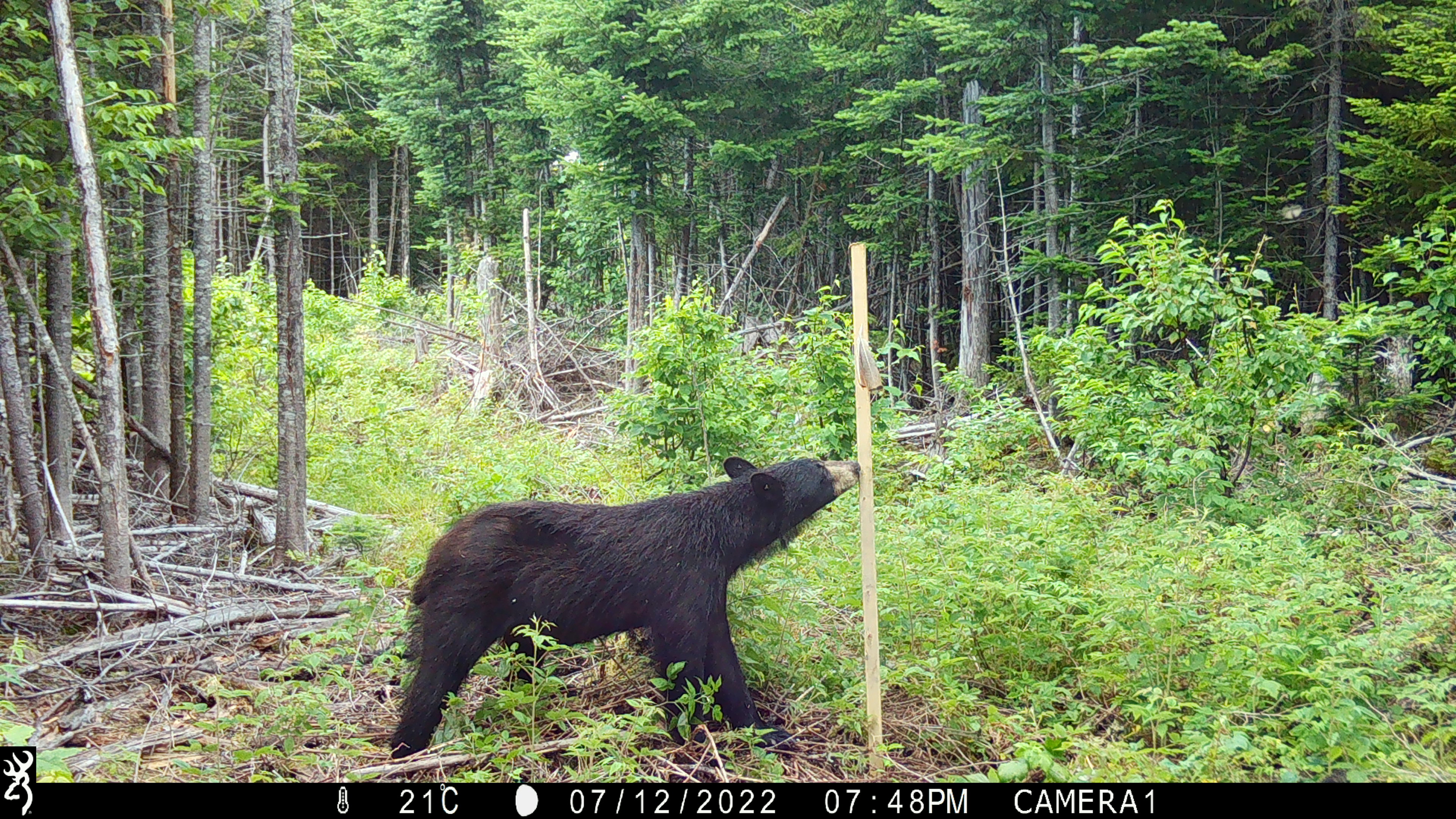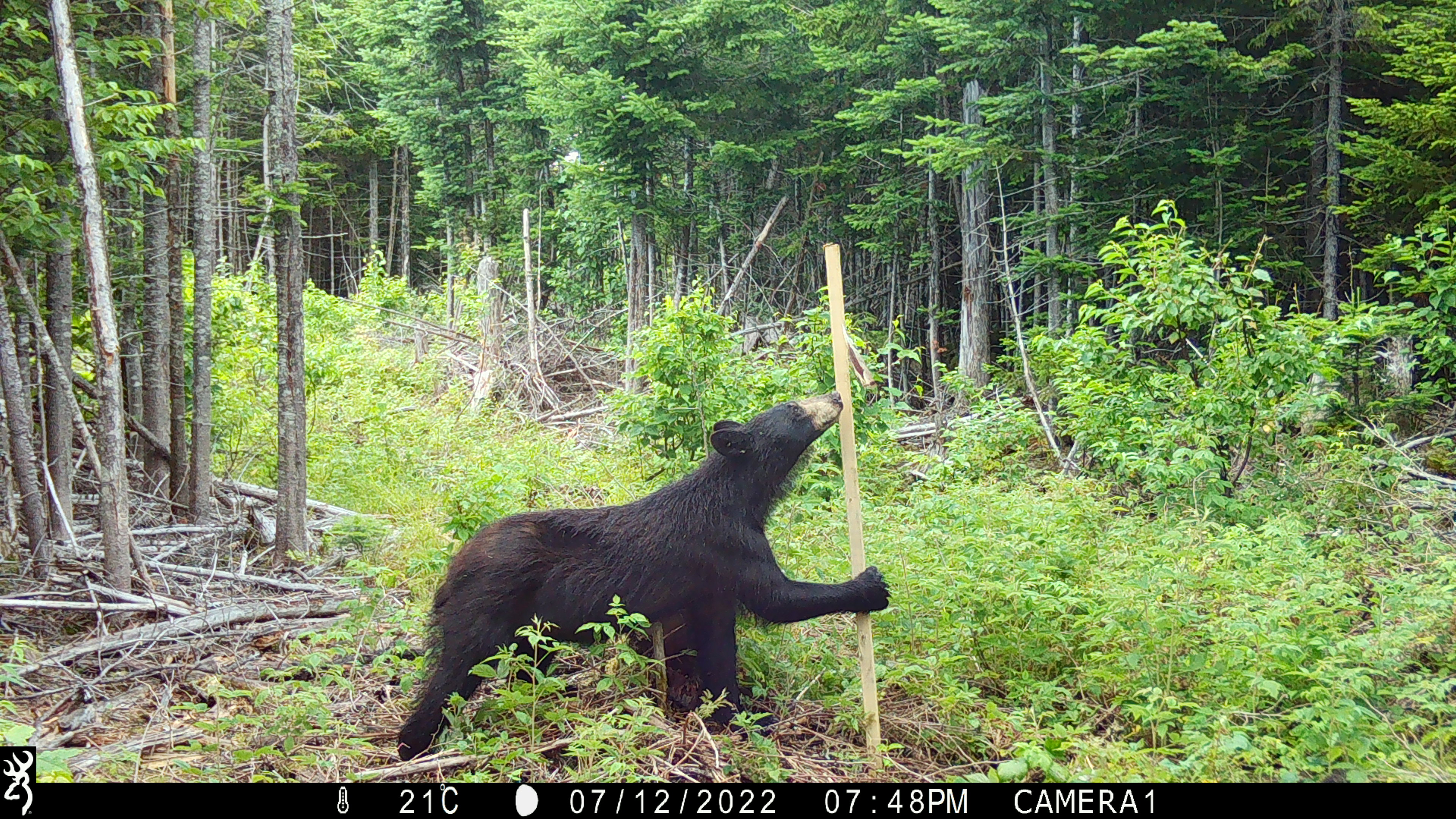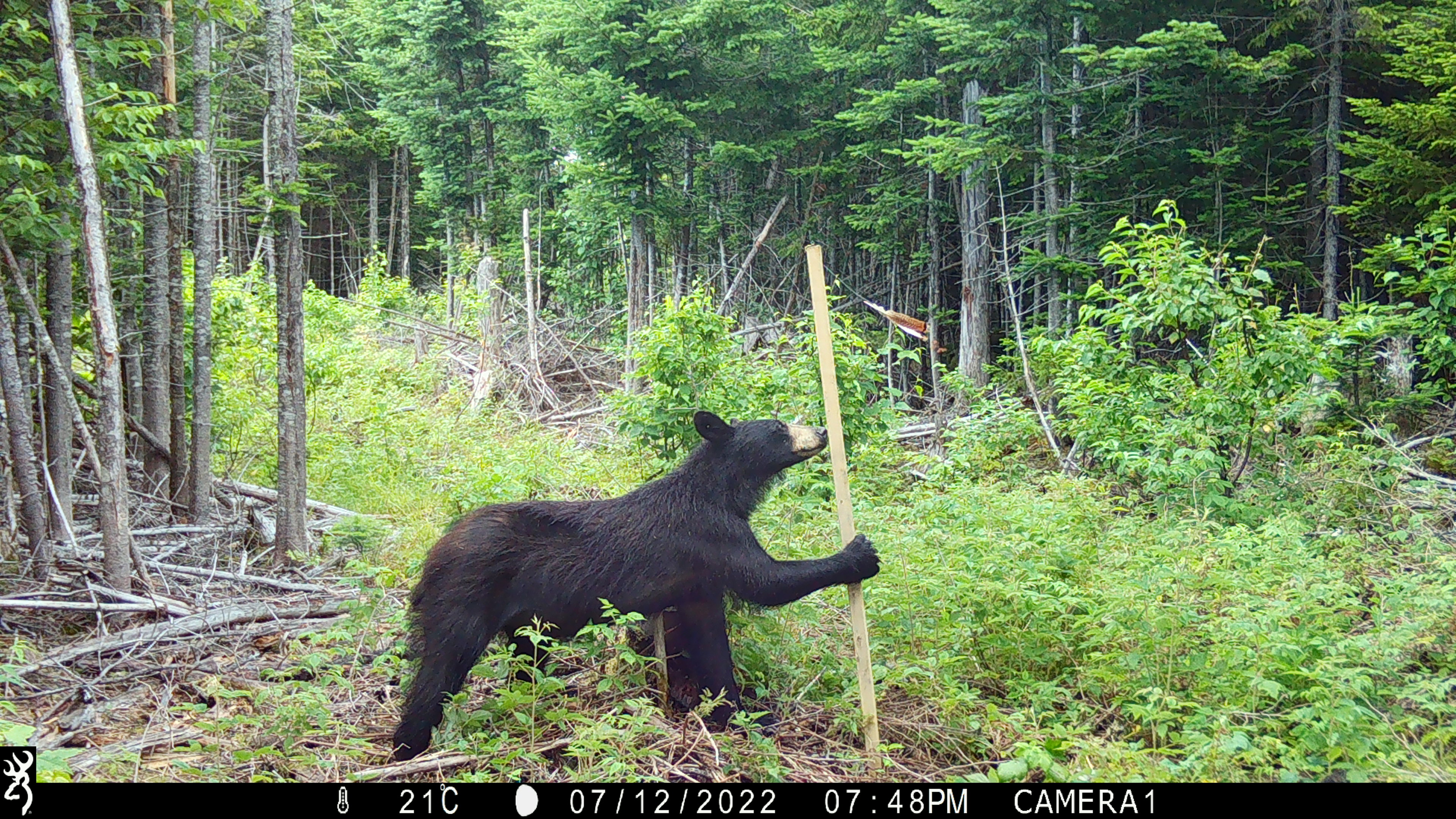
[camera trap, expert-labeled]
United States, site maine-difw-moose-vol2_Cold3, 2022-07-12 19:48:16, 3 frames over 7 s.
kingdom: Animalia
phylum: Chordata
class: Mammalia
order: Carnivora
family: Ursidae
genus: Ursus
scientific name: Ursus americanus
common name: black bear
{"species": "black bear (Ursus americanus)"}